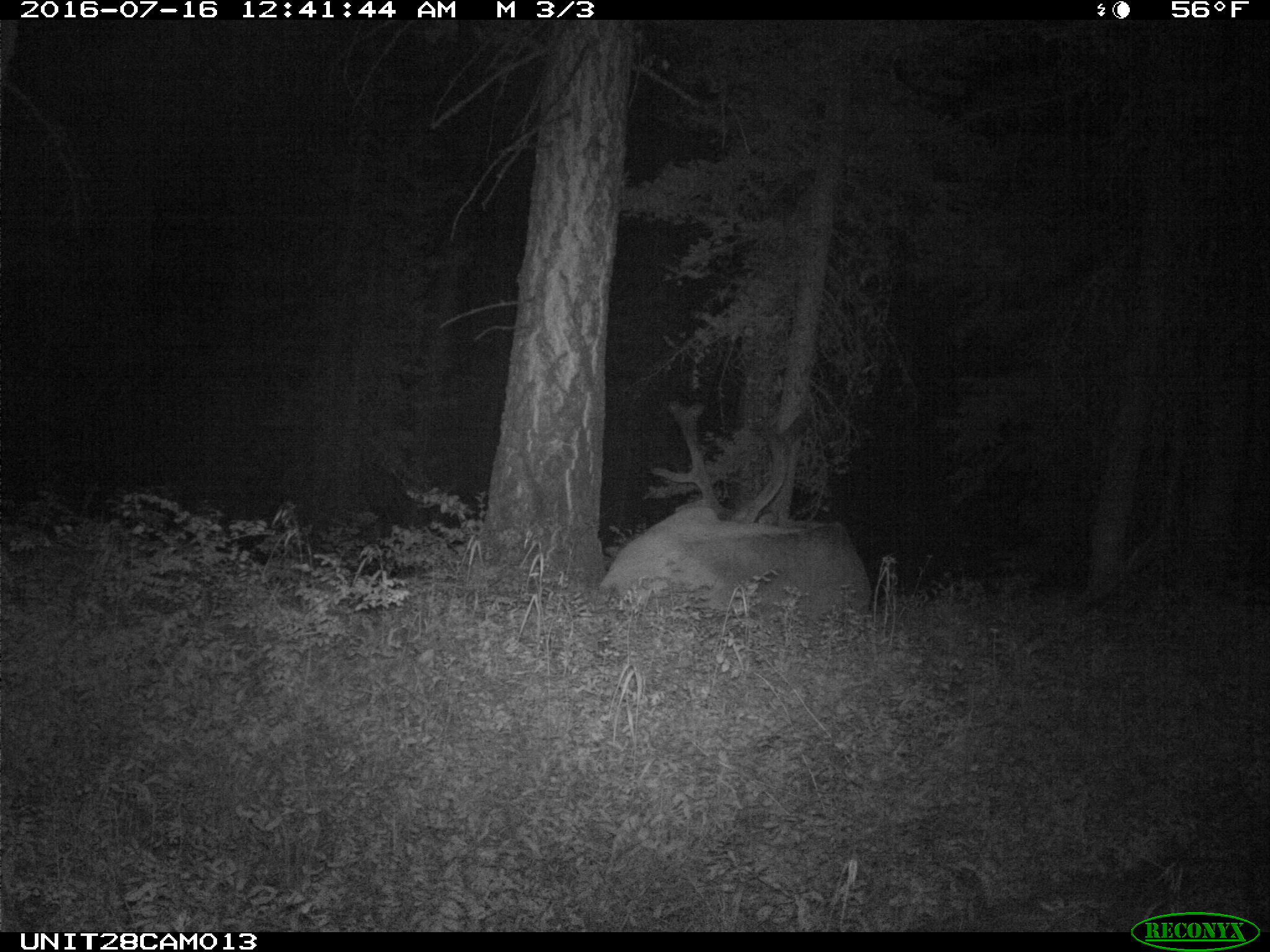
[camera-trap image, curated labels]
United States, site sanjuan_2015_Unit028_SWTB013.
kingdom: Animalia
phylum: Chordata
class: Mammalia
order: Artiodactyla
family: Cervidae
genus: Cervus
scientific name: Cervus elaphus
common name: red deer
Cervus elaphus (red deer).